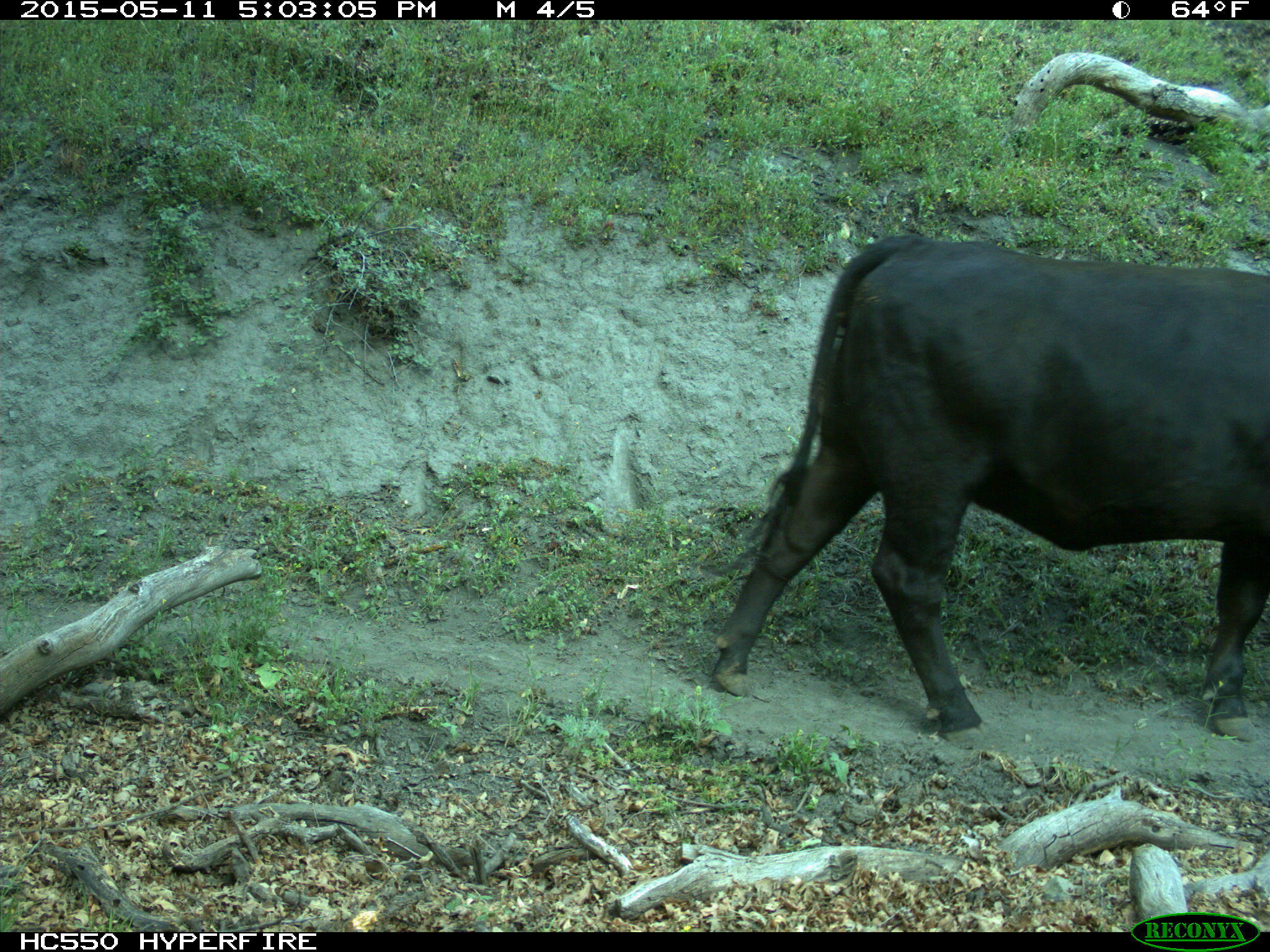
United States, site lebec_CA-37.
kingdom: Animalia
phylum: Chordata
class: Mammalia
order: Artiodactyla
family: Bovidae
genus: Bos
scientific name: Bos taurus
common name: domestic cow